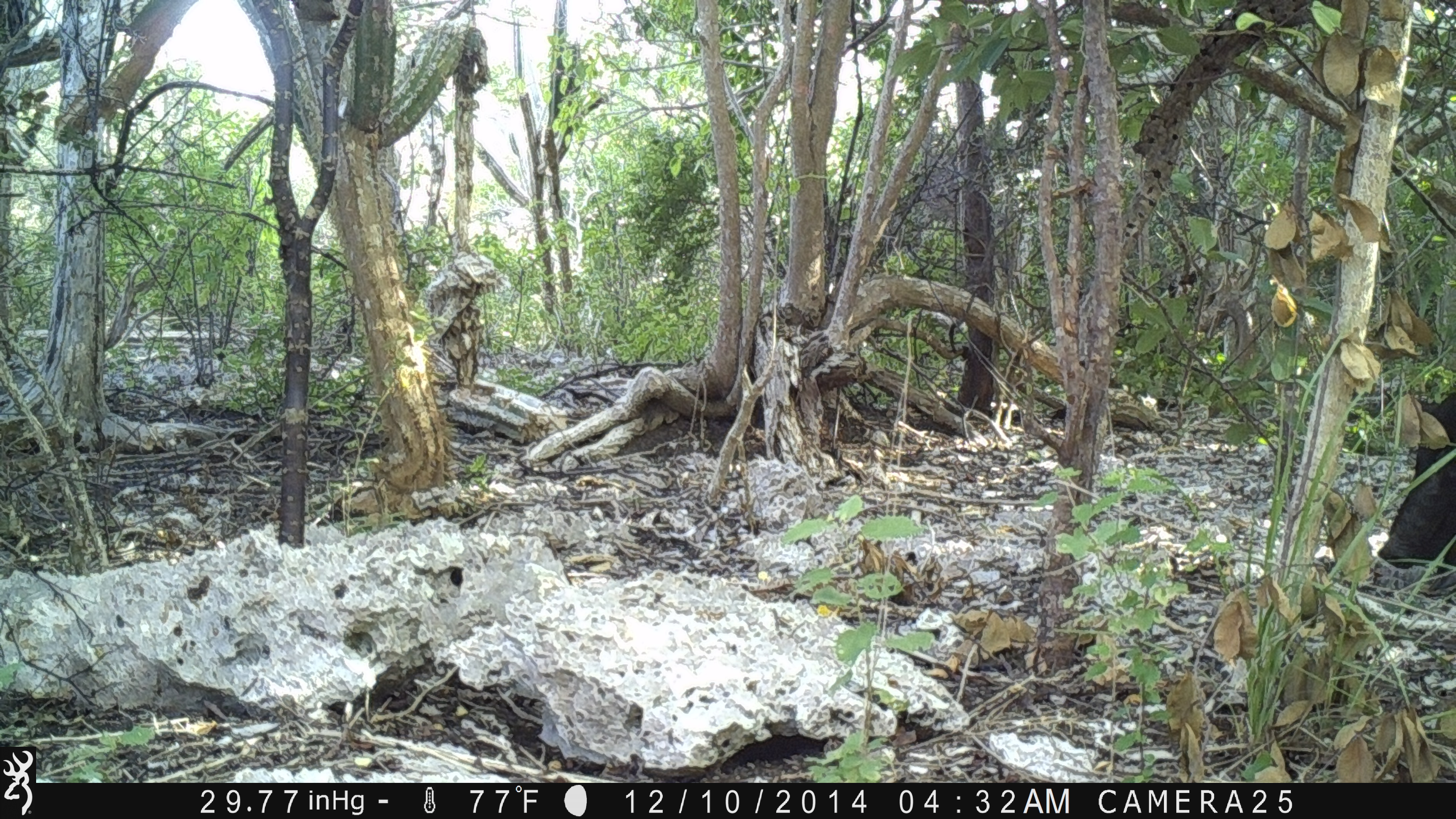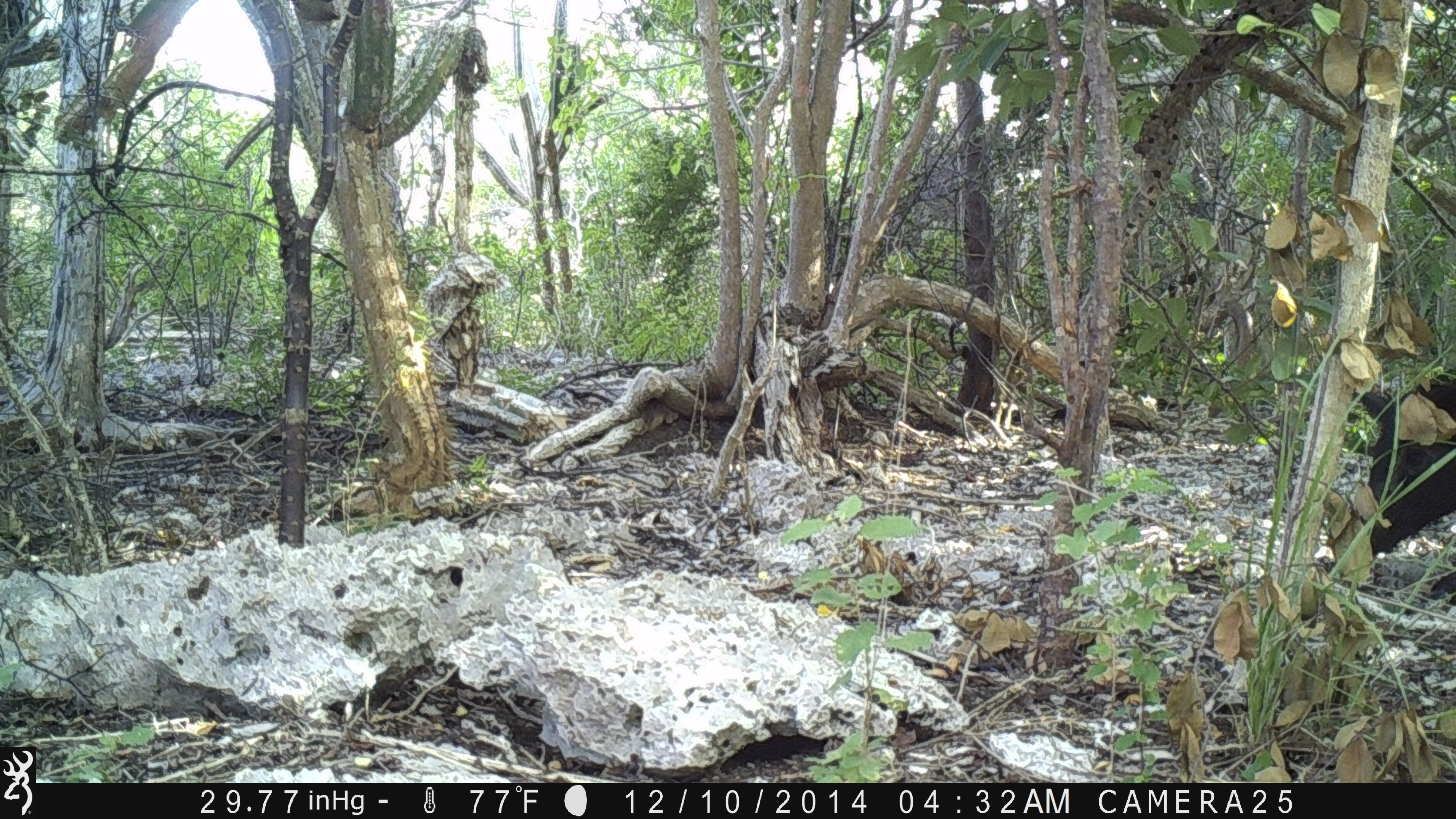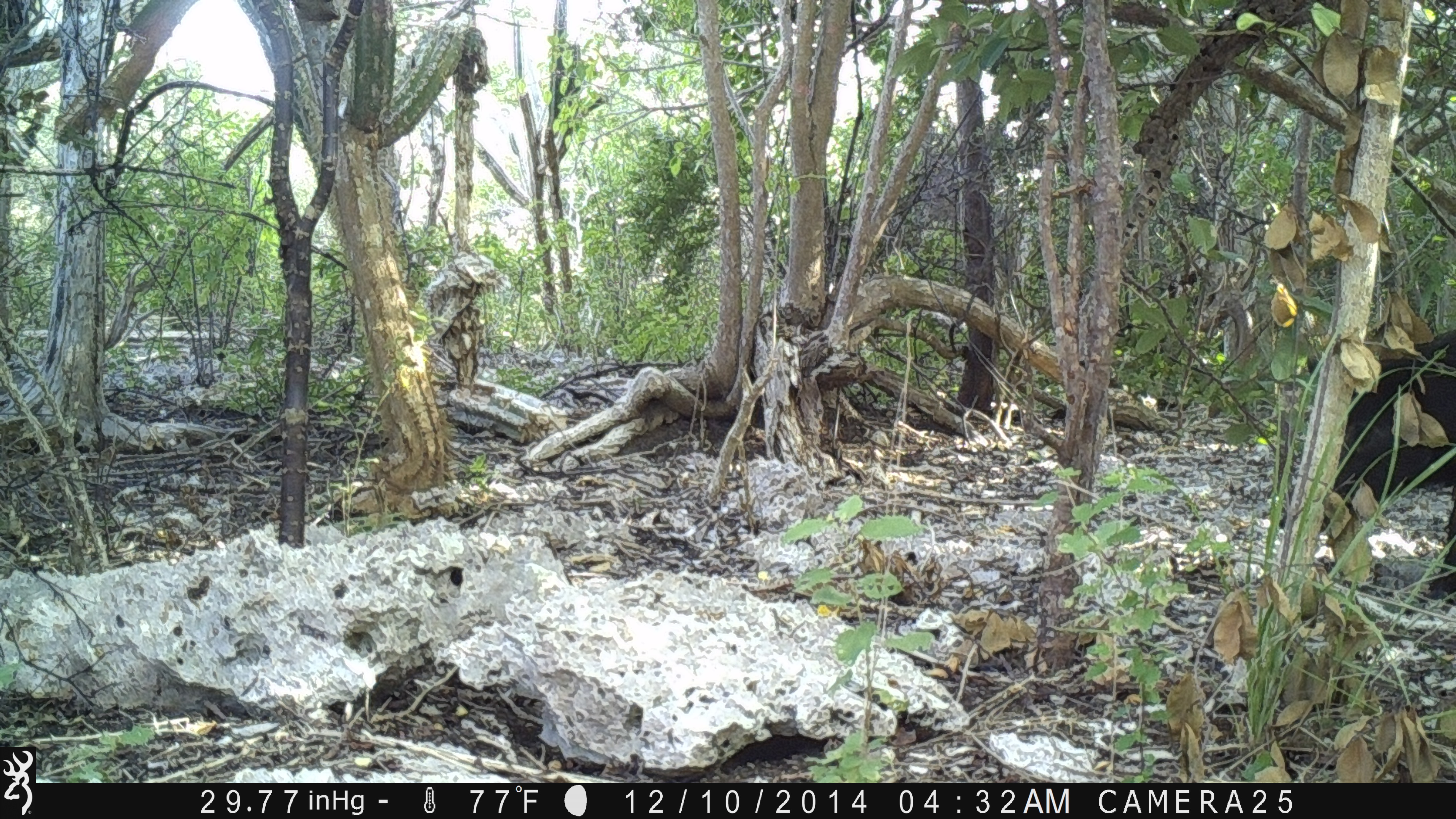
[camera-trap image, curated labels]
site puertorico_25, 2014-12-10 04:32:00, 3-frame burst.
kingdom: Animalia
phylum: Chordata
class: Mammalia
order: Artiodactyla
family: Suidae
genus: Sus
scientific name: Sus scrofa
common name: pig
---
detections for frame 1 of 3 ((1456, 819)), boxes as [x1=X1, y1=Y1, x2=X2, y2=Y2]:
pig: [x1=1381, y1=391, x2=1456, y2=573]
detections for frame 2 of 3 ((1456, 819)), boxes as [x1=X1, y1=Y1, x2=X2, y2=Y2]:
pig: [x1=1344, y1=383, x2=1456, y2=597]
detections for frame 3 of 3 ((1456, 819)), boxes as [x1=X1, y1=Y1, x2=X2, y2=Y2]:
pig: [x1=1317, y1=316, x2=1455, y2=599]